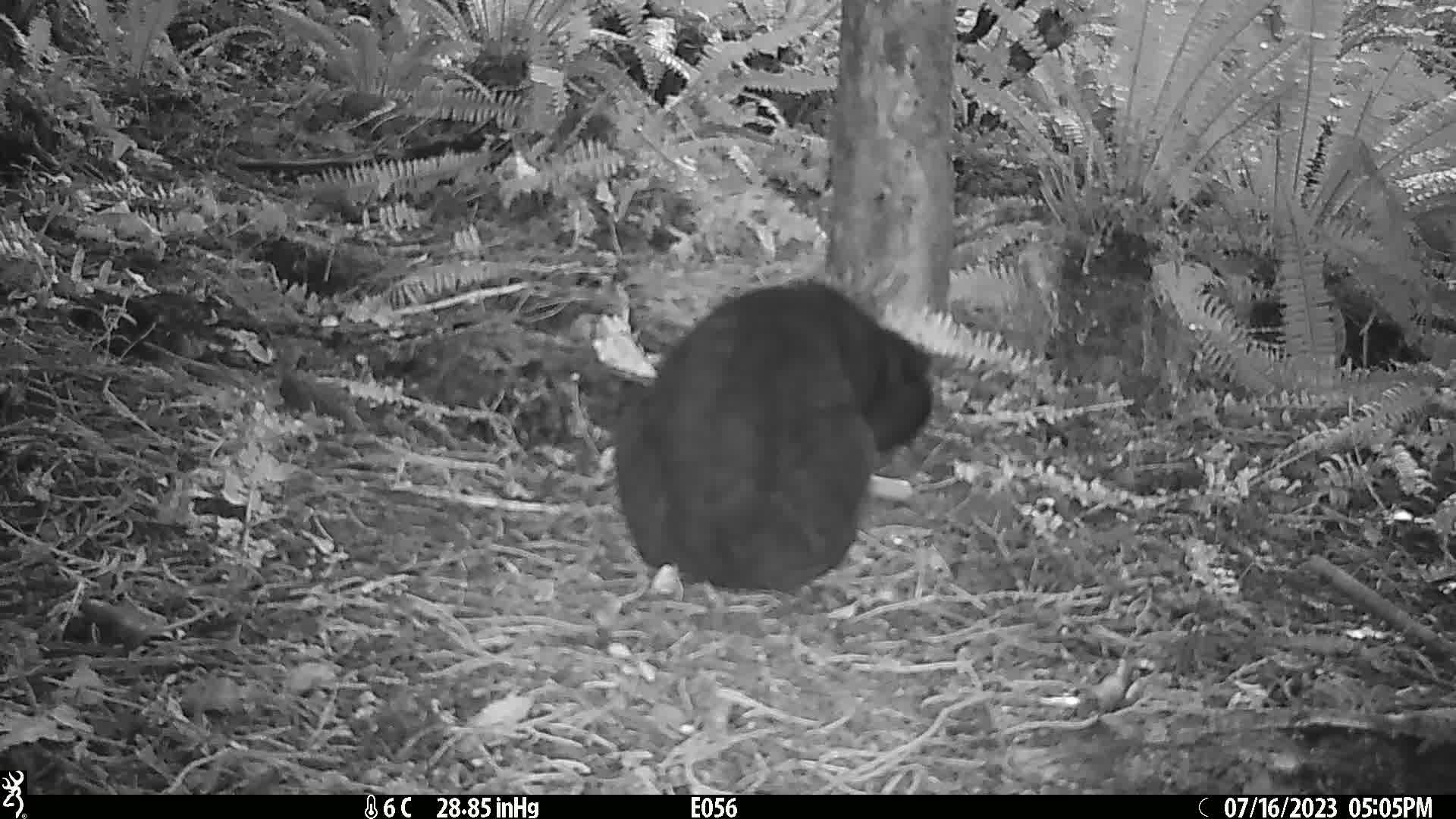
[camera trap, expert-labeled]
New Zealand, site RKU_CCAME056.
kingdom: Animalia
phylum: Chordata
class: Mammalia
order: Carnivora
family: Felidae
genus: Felis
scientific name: Felis catus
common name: domestic cat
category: cat